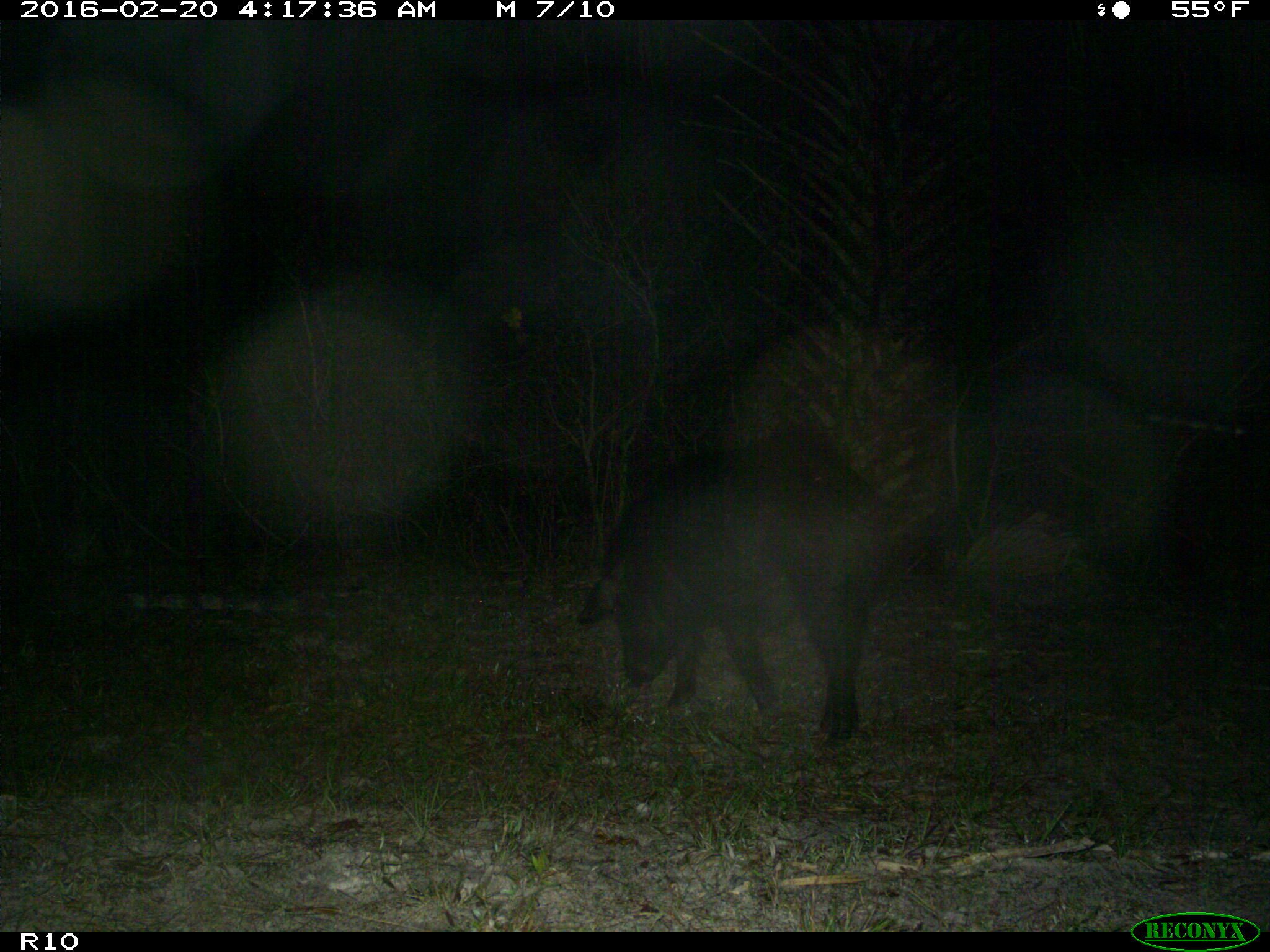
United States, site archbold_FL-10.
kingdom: Animalia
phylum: Chordata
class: Mammalia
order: Artiodactyla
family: Suidae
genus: Sus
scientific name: Sus scrofa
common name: wild boar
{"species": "Sus scrofa (wild boar)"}